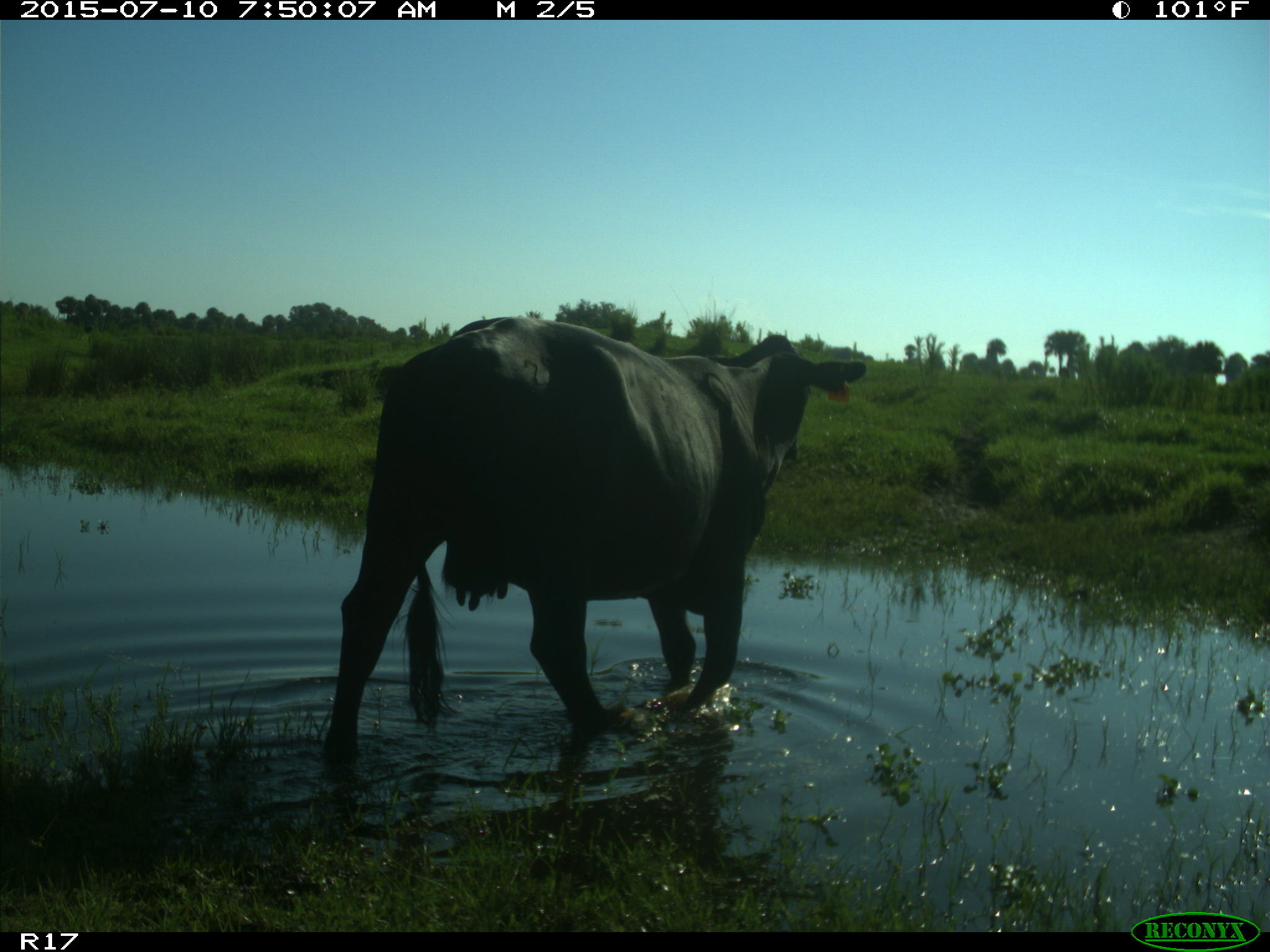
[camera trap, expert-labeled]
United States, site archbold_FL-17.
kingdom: Animalia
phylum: Chordata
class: Mammalia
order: Artiodactyla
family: Bovidae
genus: Bos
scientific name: Bos taurus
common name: domestic cow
Bos taurus (domestic cow).